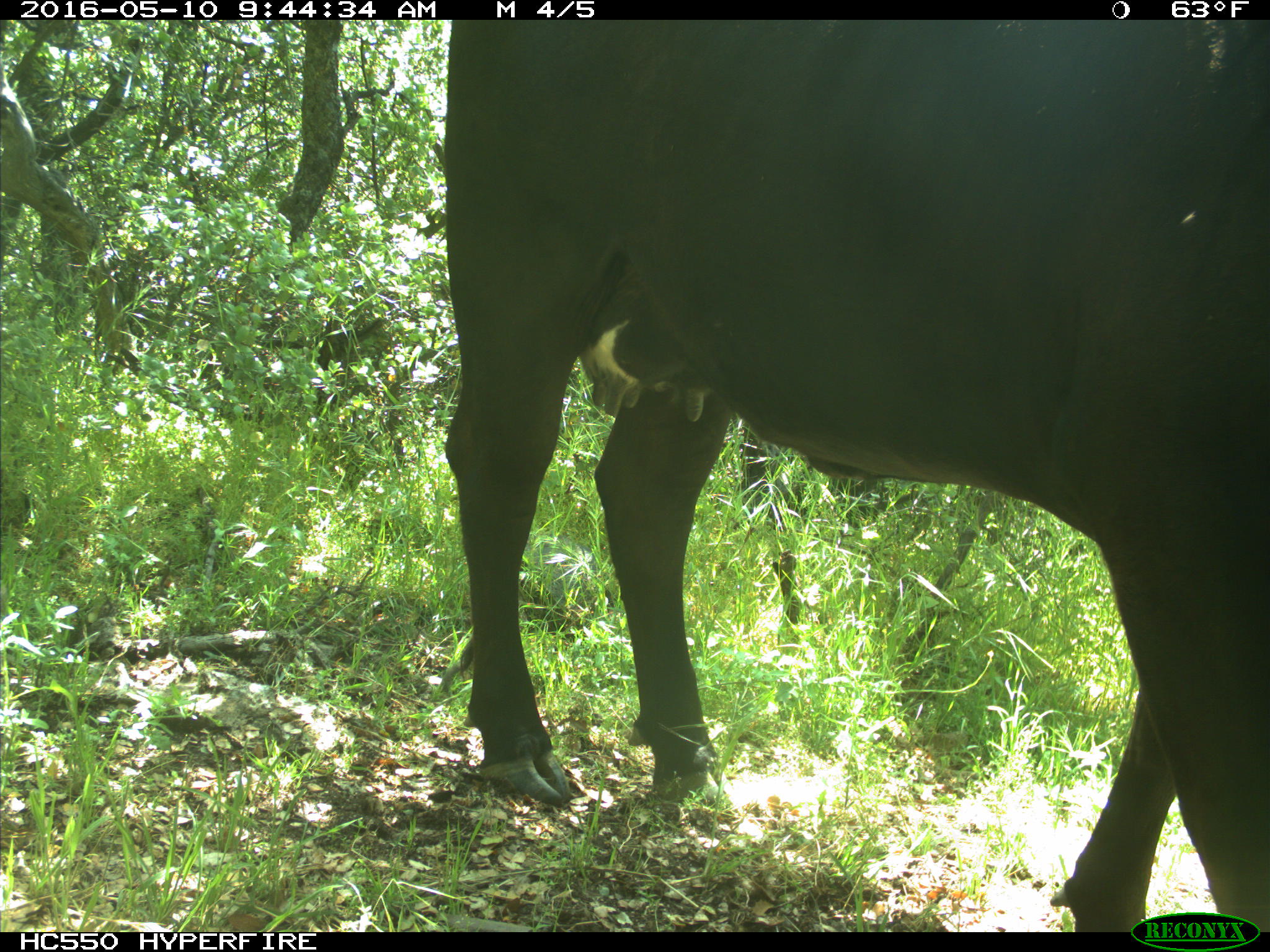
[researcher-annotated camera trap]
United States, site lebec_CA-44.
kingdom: Animalia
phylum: Chordata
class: Mammalia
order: Artiodactyla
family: Bovidae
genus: Bos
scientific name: Bos taurus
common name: domestic cow